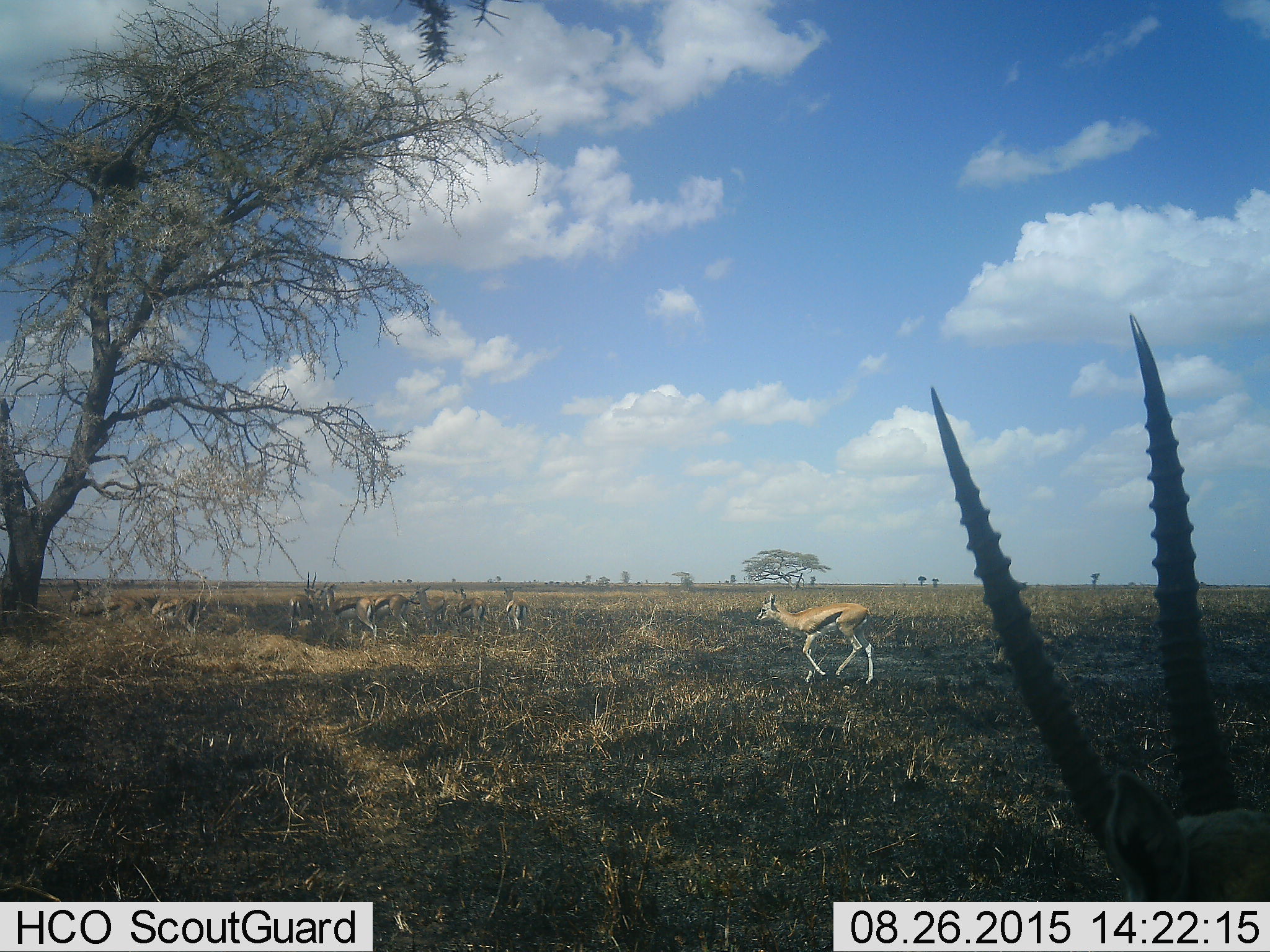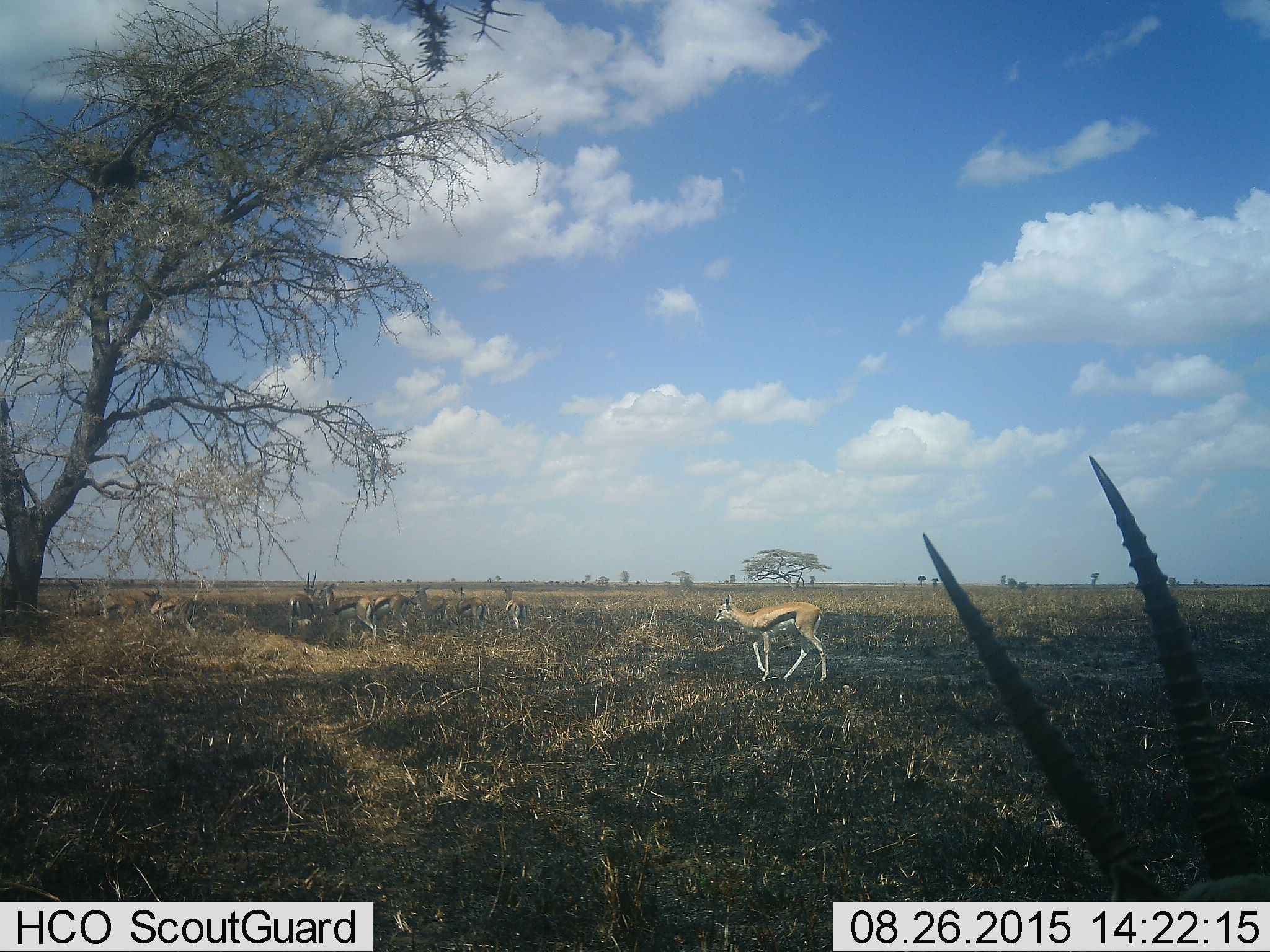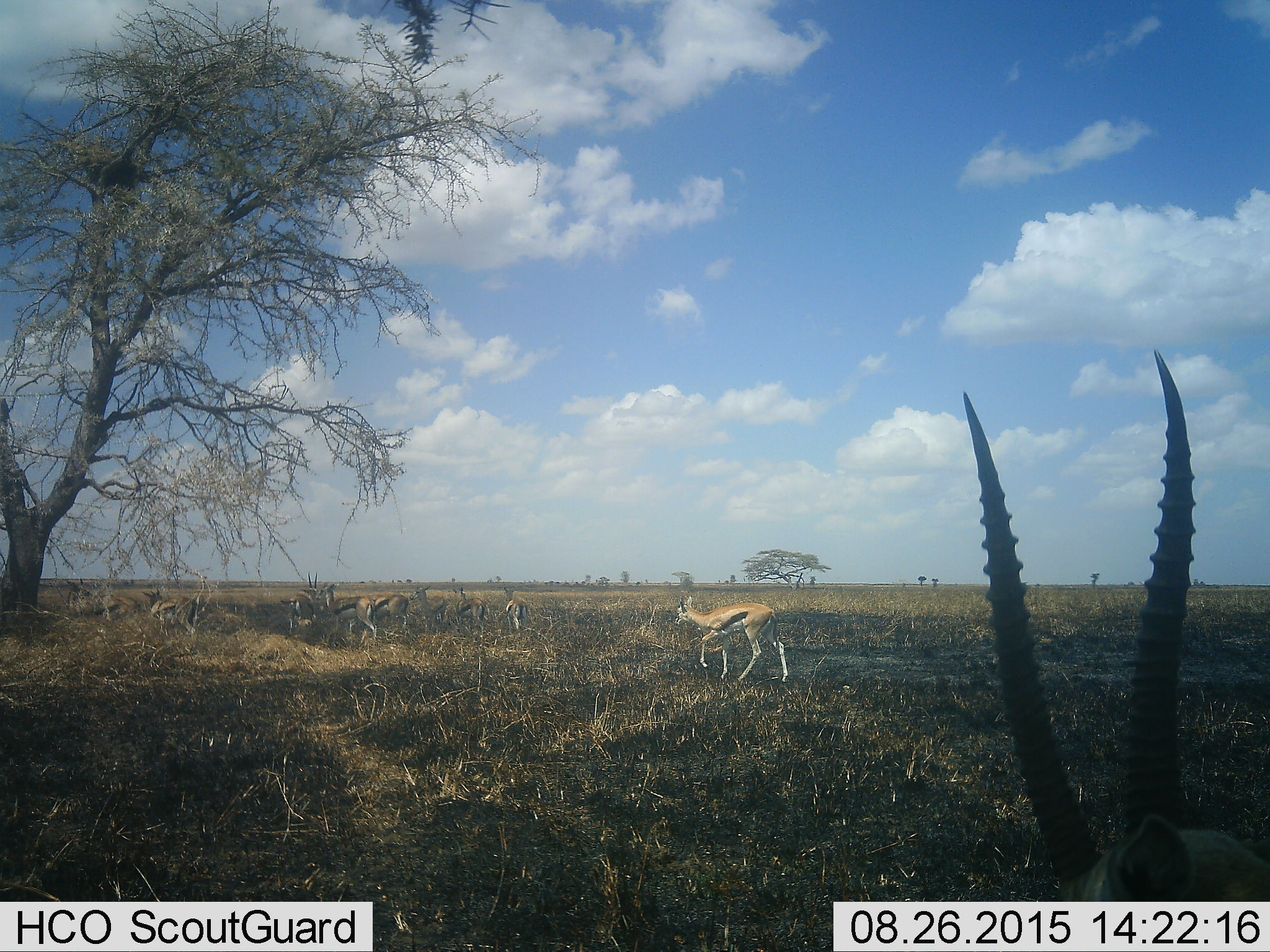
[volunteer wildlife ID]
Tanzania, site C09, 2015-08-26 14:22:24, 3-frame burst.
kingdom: Animalia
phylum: Chordata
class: Mammalia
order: Artiodactyla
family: Bovidae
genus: Eudorcas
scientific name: Eudorcas thomsonii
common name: thomson's gazelle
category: gazellethomsons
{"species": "gazellethomsons (thomson's gazelle) (Eudorcas thomsonii)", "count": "11-50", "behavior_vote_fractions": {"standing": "69%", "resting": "8%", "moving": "77%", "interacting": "15%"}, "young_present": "15%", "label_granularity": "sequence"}